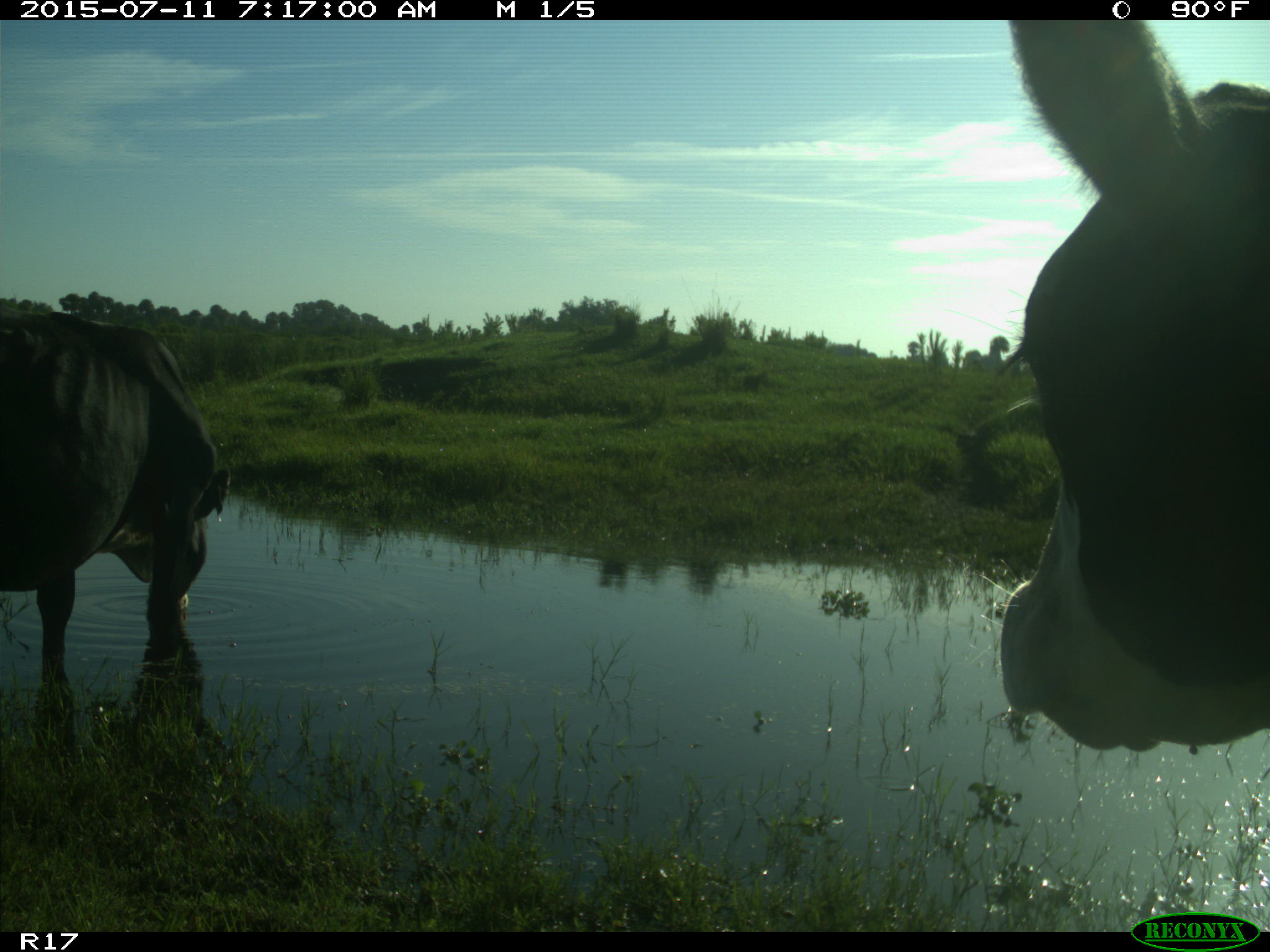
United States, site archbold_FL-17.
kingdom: Animalia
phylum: Chordata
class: Mammalia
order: Artiodactyla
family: Bovidae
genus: Bos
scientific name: Bos taurus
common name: domestic cow